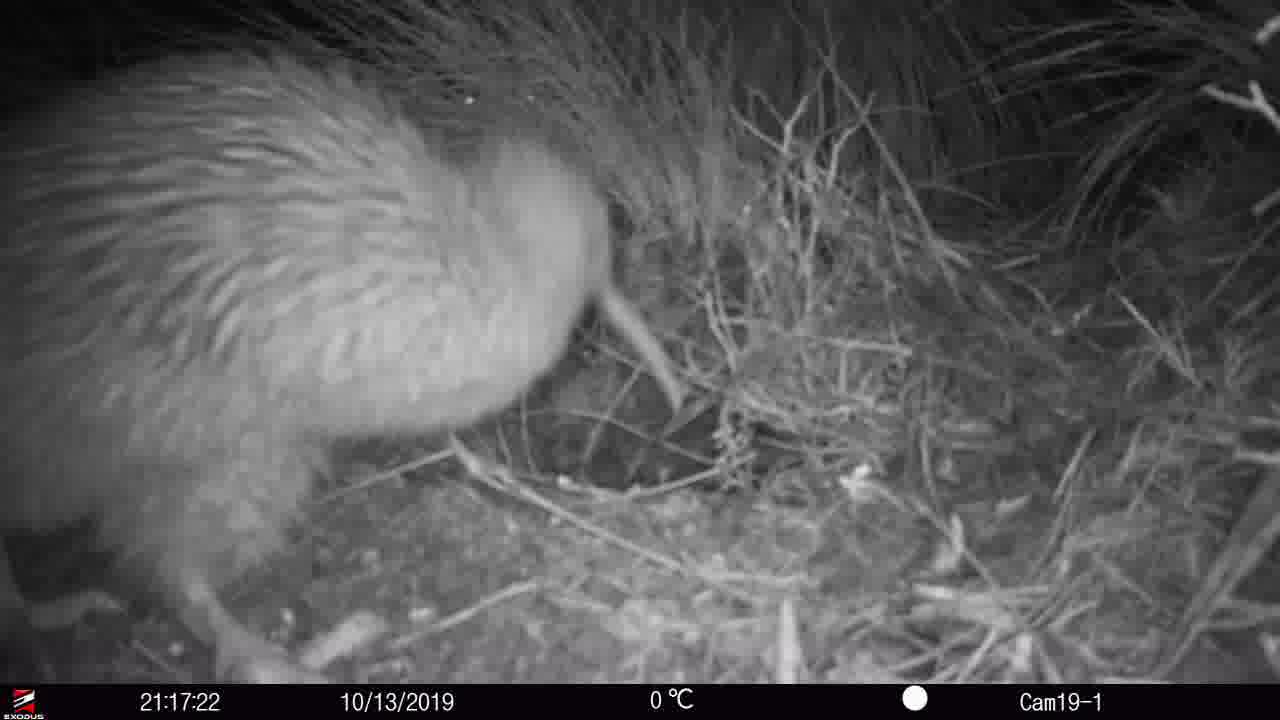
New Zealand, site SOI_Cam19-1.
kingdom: Animalia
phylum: Chordata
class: Aves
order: Apterygiformes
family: Apterygidae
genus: Apteryx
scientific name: Apteryx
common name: kiwi